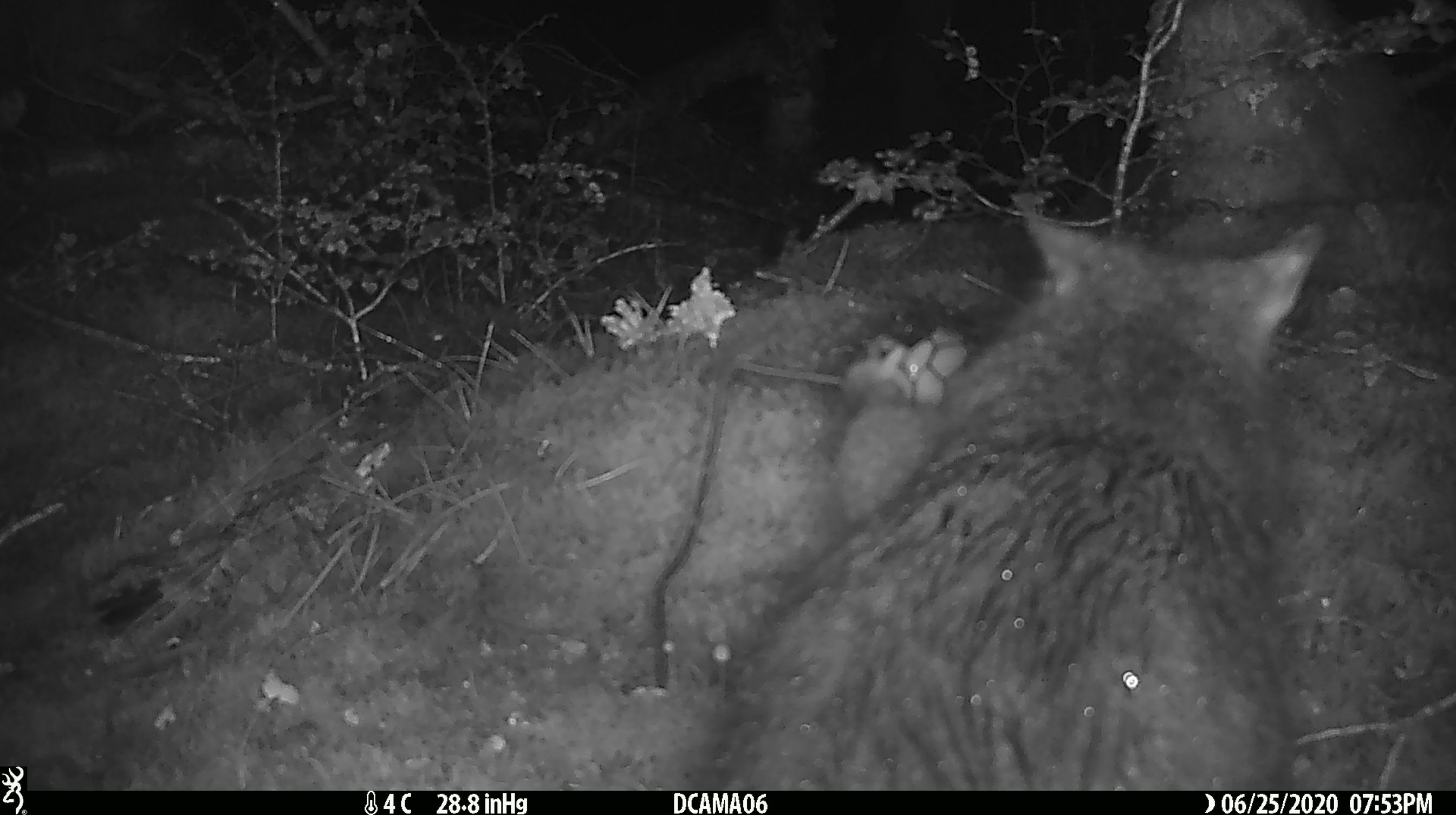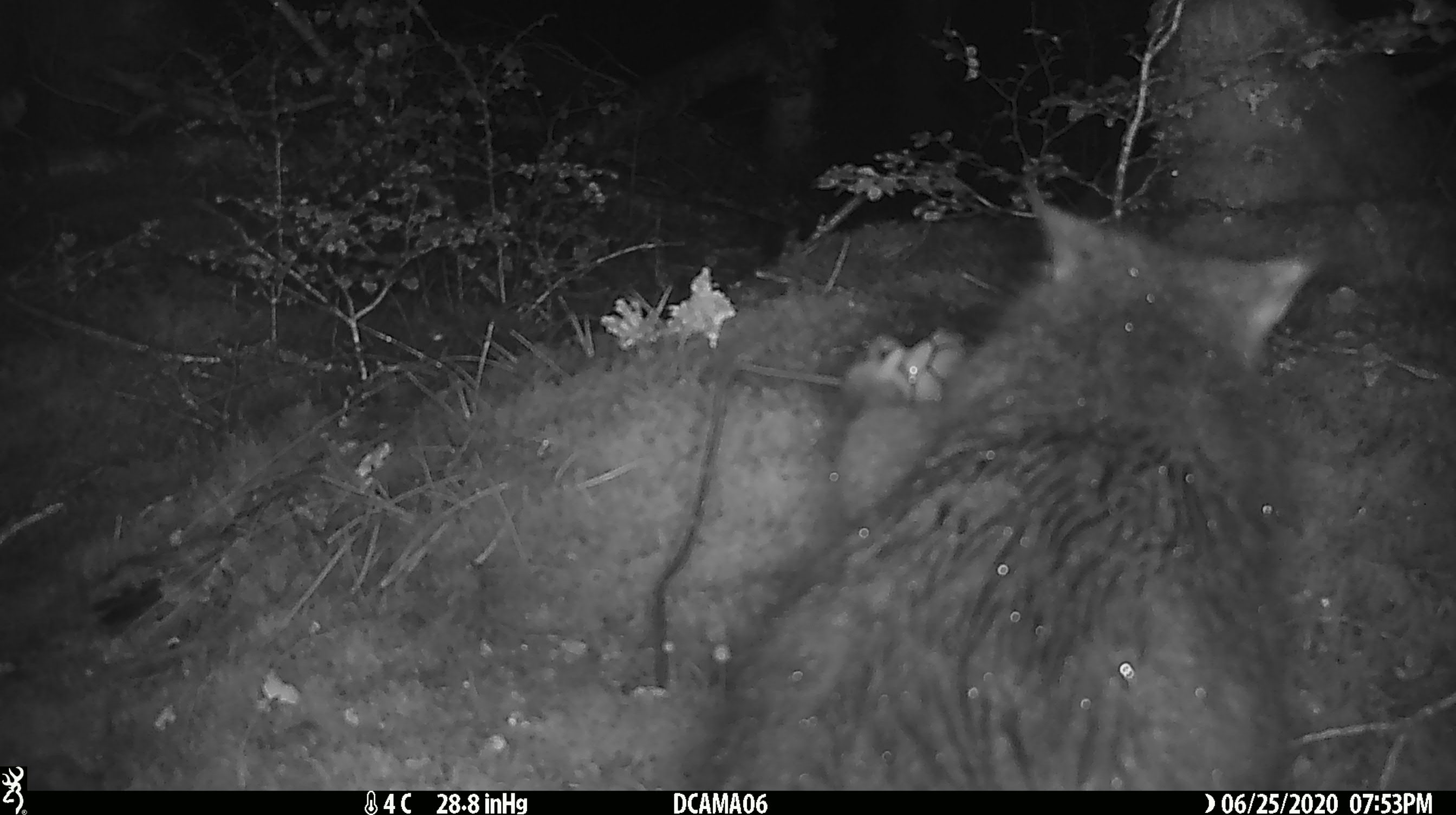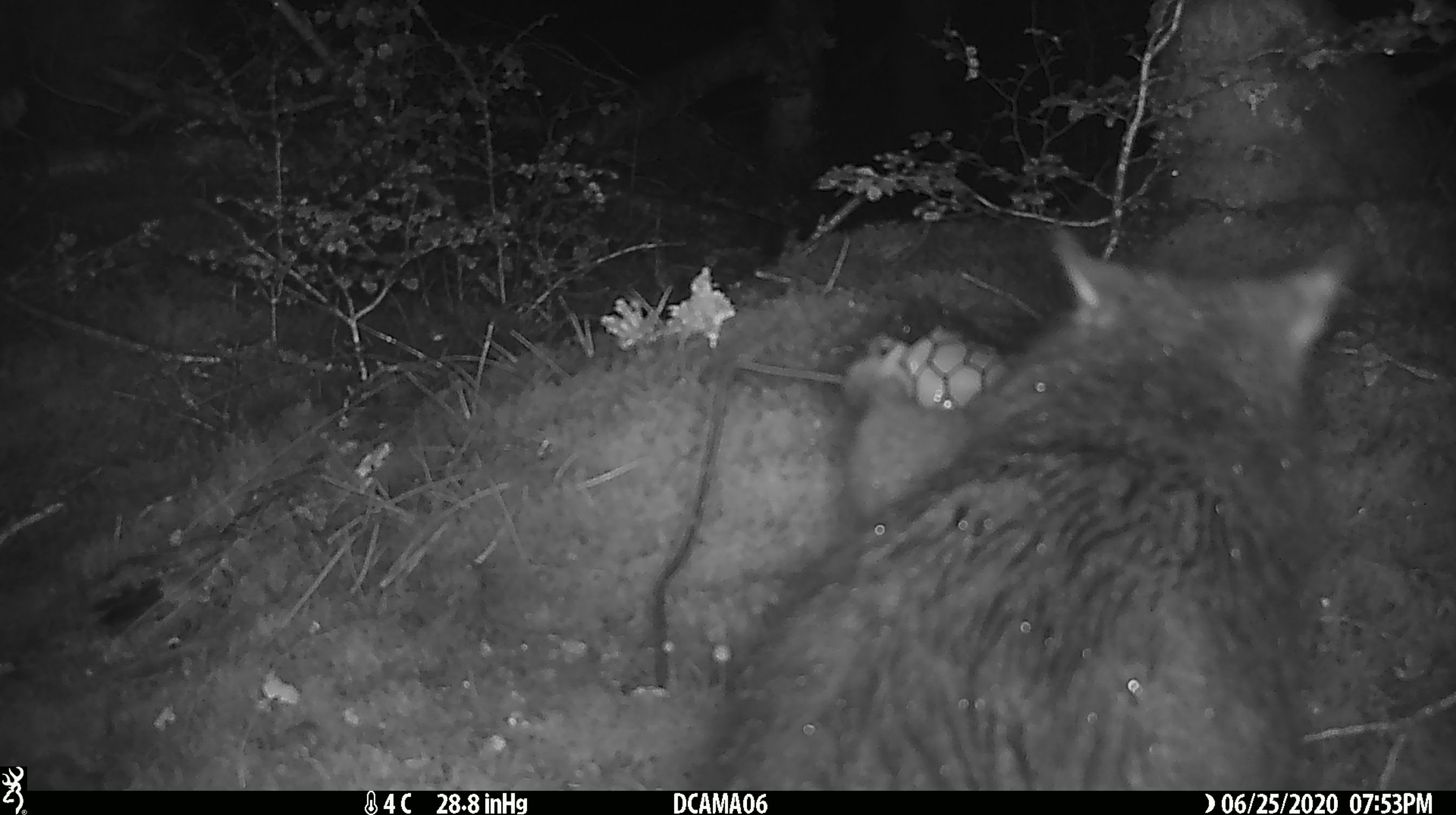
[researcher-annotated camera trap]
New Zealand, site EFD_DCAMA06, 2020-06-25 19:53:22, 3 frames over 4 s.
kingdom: Animalia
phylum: Chordata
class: Mammalia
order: Diprotodontia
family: Phalangeridae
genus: Trichosurus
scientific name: Trichosurus vulpecula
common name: common brushtail possum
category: possum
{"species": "possum (common brushtail possum) (Trichosurus vulpecula)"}